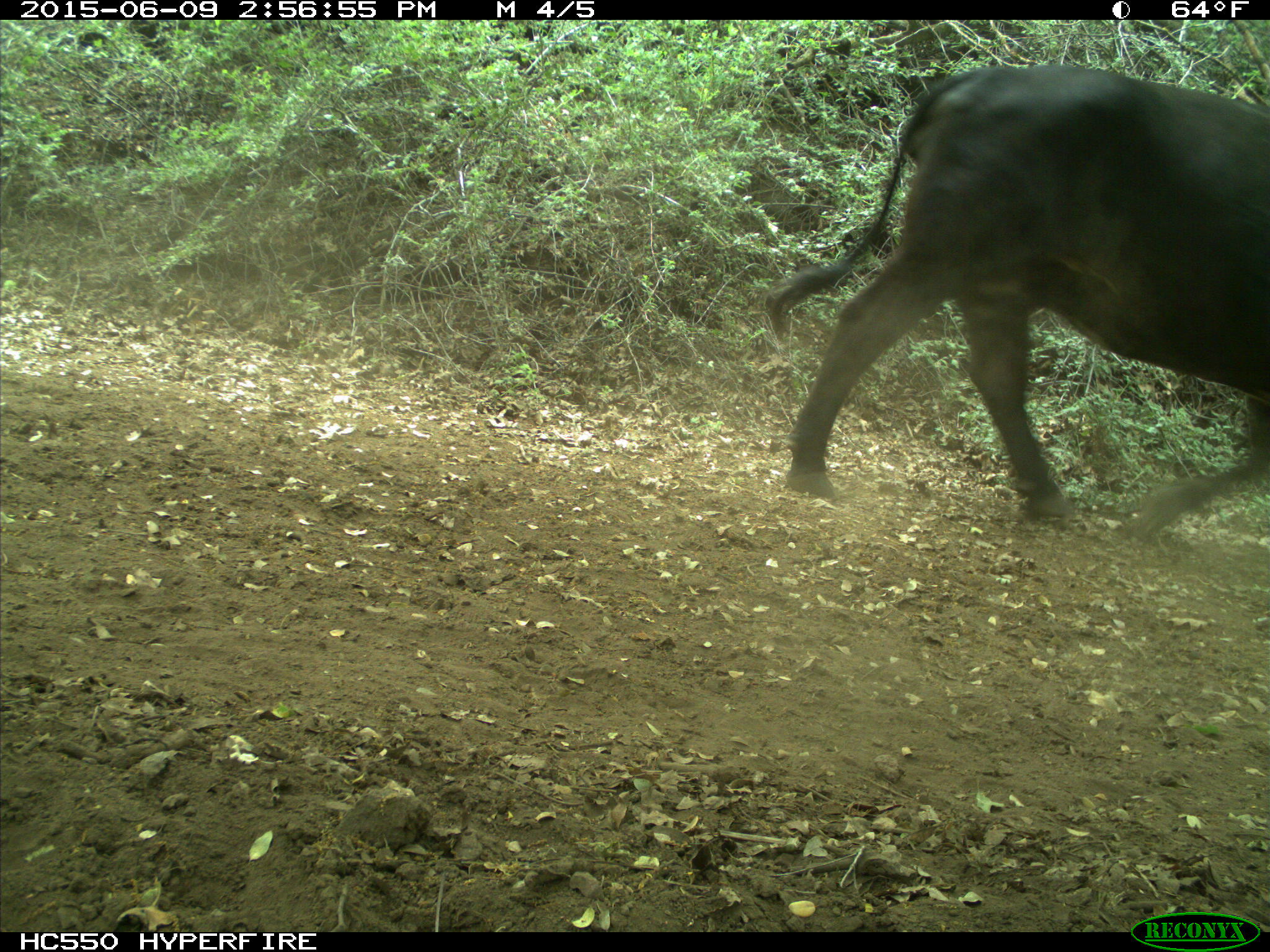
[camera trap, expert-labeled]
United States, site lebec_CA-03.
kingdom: Animalia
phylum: Chordata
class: Mammalia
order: Artiodactyla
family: Bovidae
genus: Bos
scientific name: Bos taurus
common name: domestic cow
Bos taurus (domestic cow).